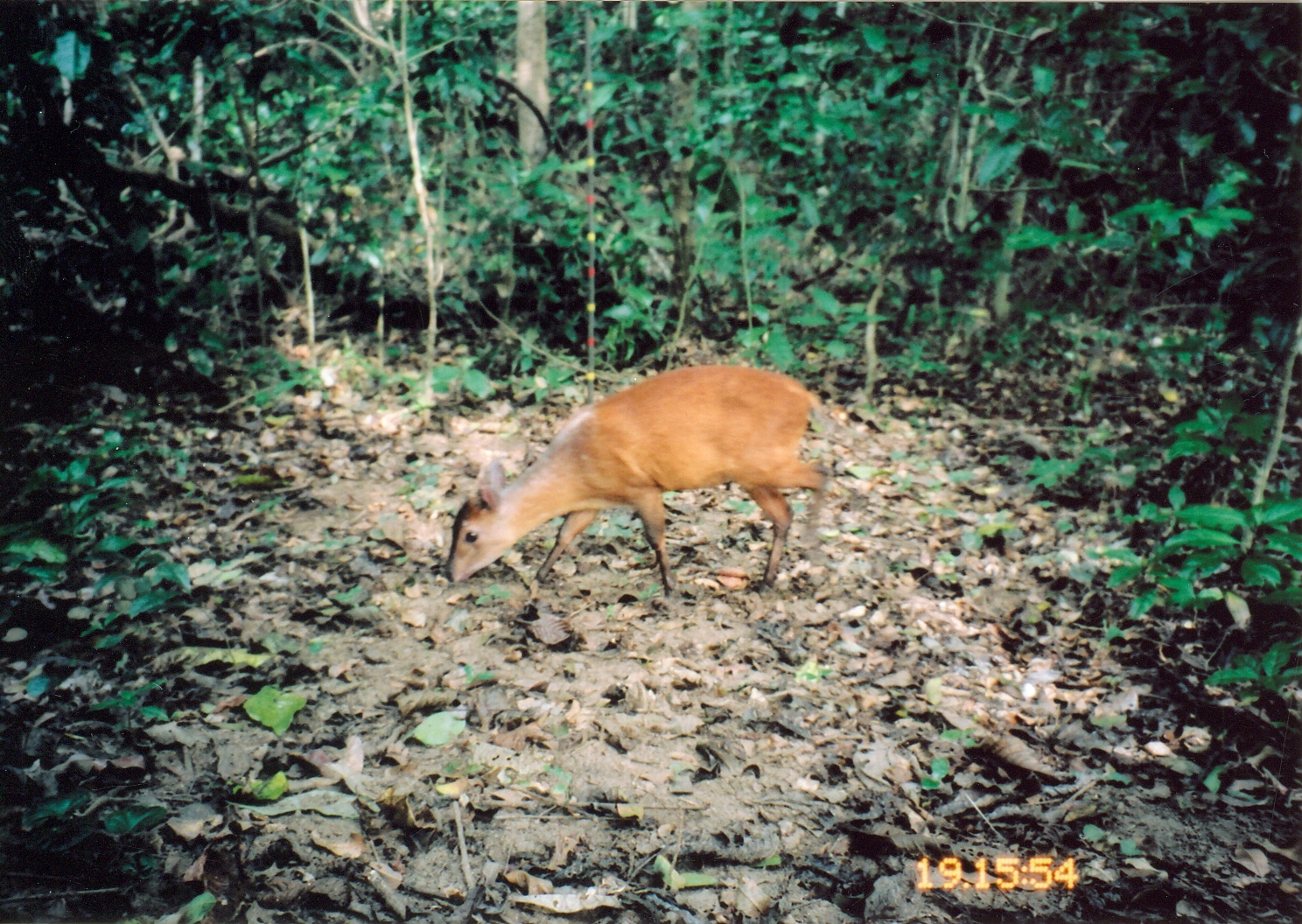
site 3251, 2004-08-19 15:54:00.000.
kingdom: Animalia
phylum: Chordata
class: Mammalia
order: Artiodactyla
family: Bovidae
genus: Cephalophus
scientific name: Cephalophus harveyi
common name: harvey's duiker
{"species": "Cephalophus harveyi (harvey's duiker)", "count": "1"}